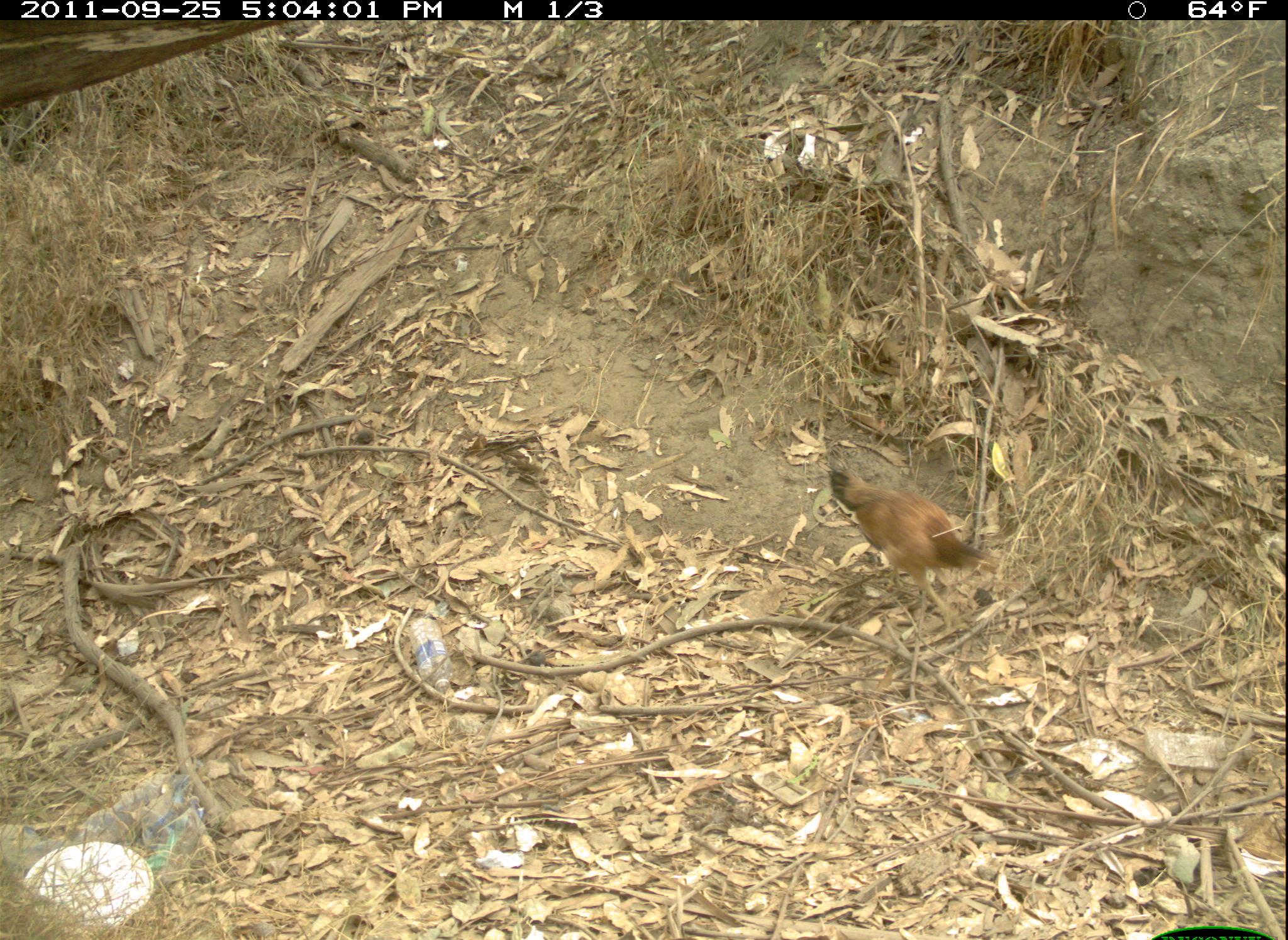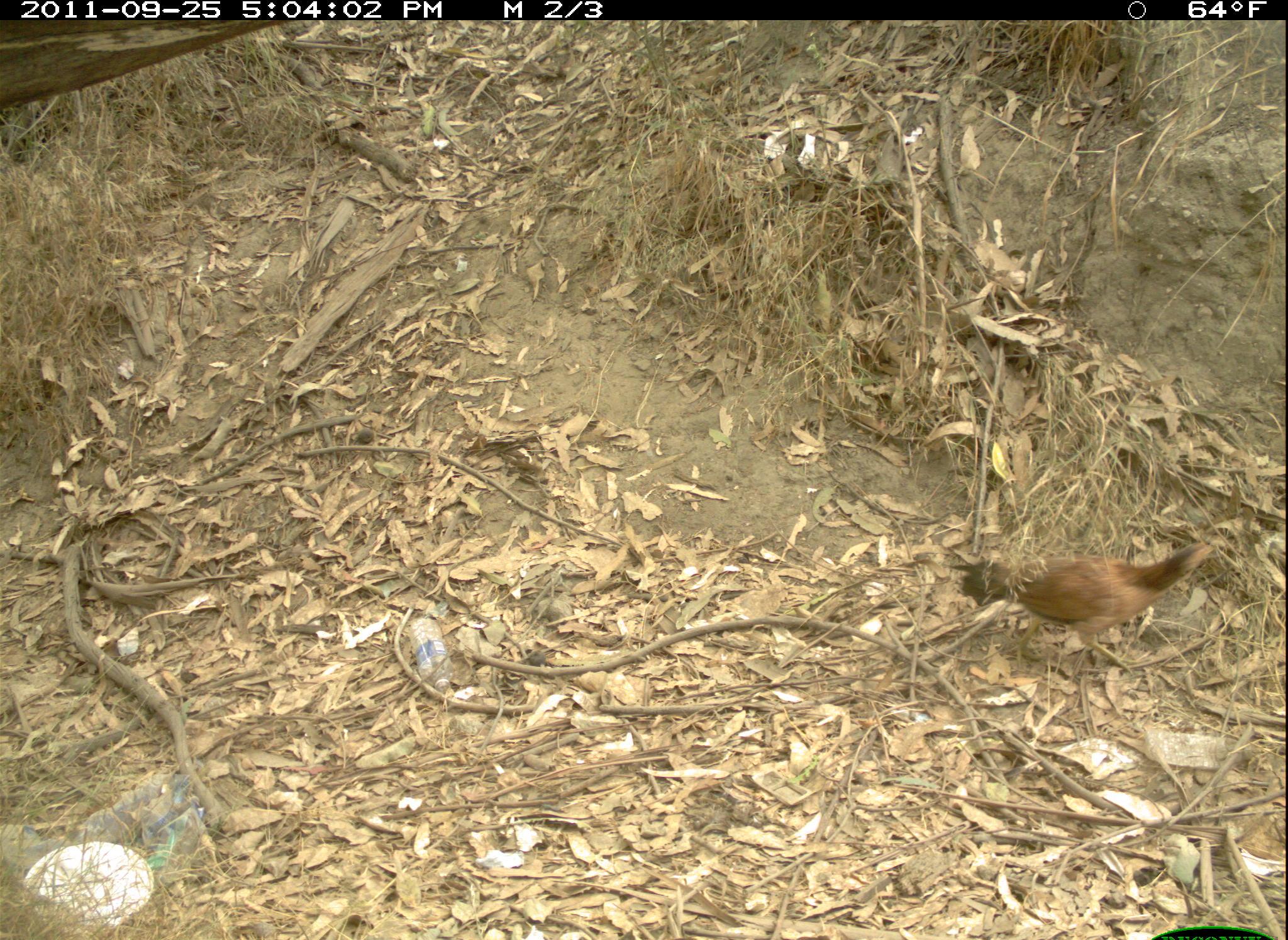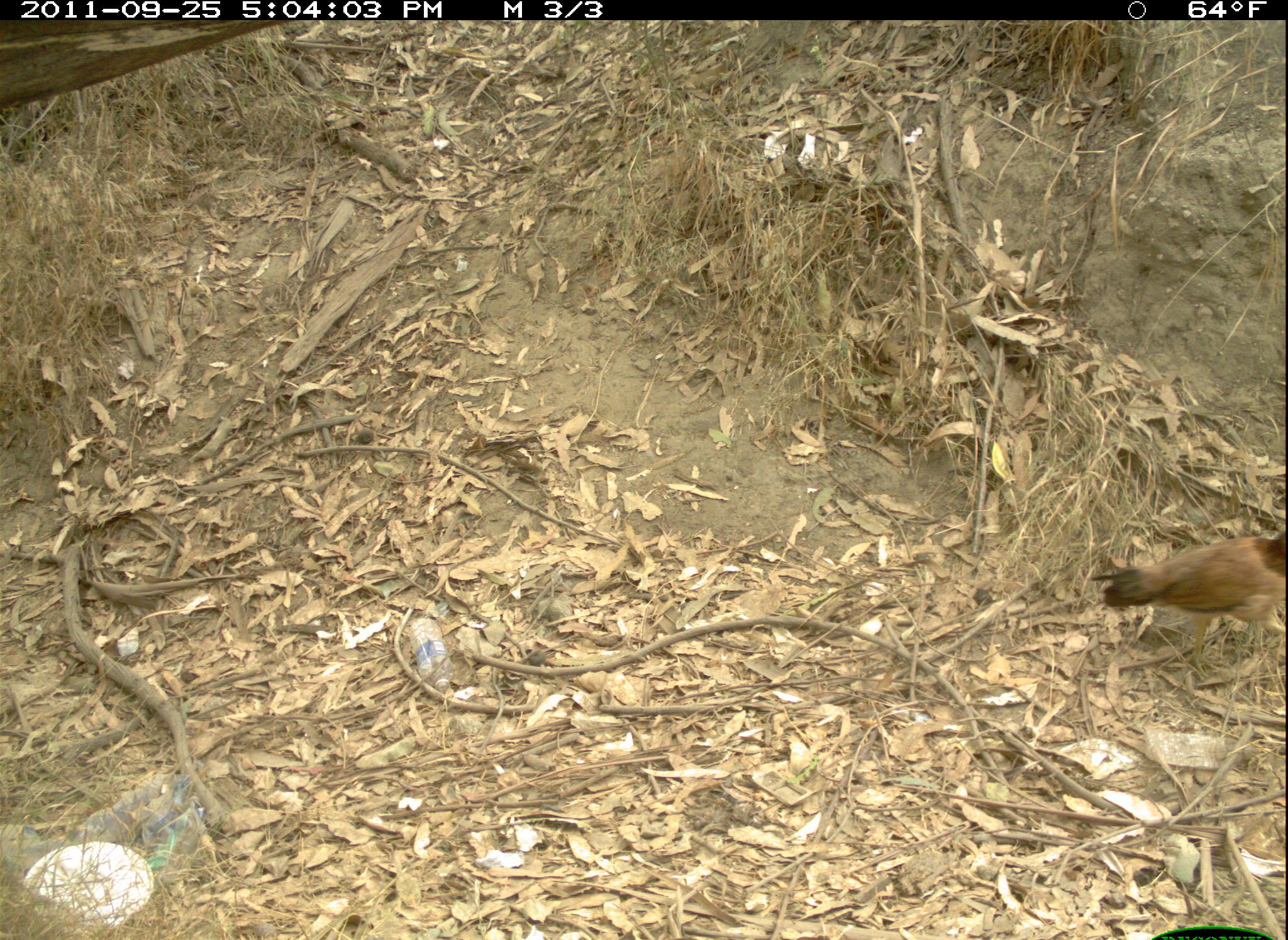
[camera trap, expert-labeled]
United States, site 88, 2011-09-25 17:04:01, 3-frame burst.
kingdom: Animalia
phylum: Chordata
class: Aves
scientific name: Aves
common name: bird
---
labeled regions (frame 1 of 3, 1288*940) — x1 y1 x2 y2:
bird: 821 457 997 644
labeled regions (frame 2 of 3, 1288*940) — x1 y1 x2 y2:
bird: 960 535 1222 676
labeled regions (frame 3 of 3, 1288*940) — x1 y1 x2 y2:
bird: 1090 501 1277 672